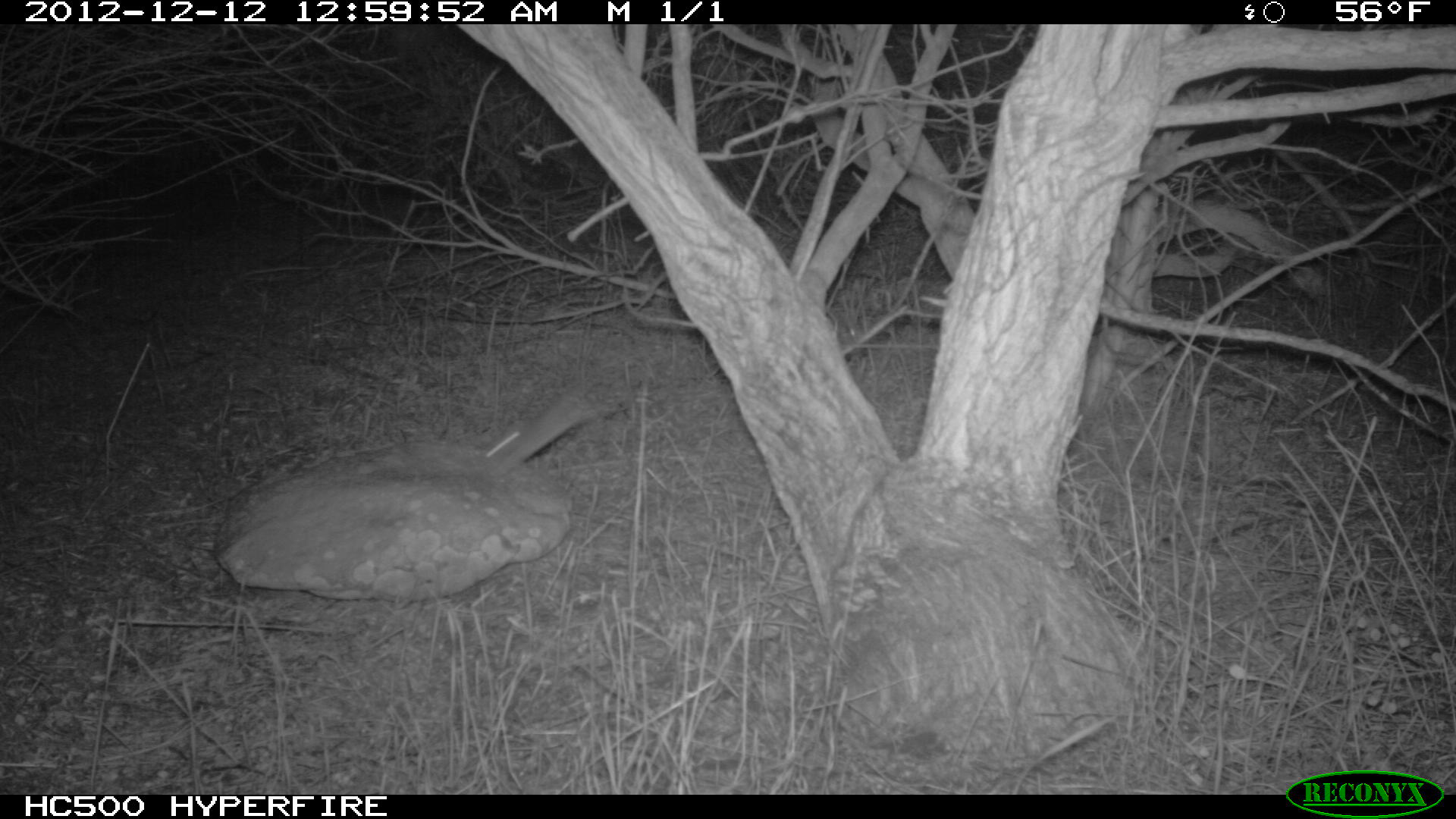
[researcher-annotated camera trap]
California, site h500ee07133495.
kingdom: Animalia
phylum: Chordata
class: Mammalia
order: Rodentia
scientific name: Rodentia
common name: rodent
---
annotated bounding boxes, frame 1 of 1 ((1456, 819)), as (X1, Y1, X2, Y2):
rodent: (481, 381, 629, 477)